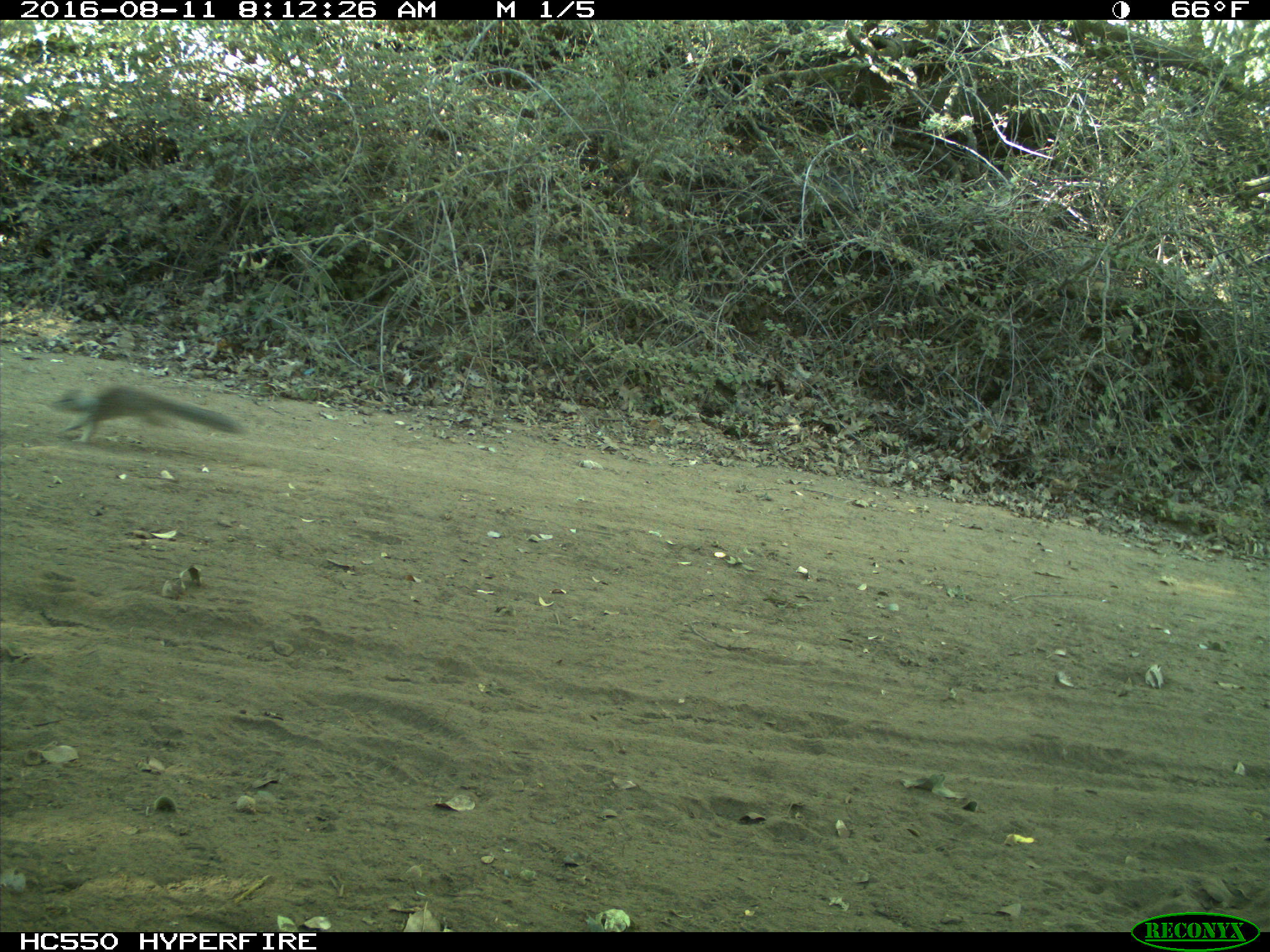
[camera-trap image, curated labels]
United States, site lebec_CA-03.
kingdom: Animalia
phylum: Chordata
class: Mammalia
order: Rodentia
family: Sciuridae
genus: Otospermophilus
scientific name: Otospermophilus beecheyi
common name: california ground squirrel